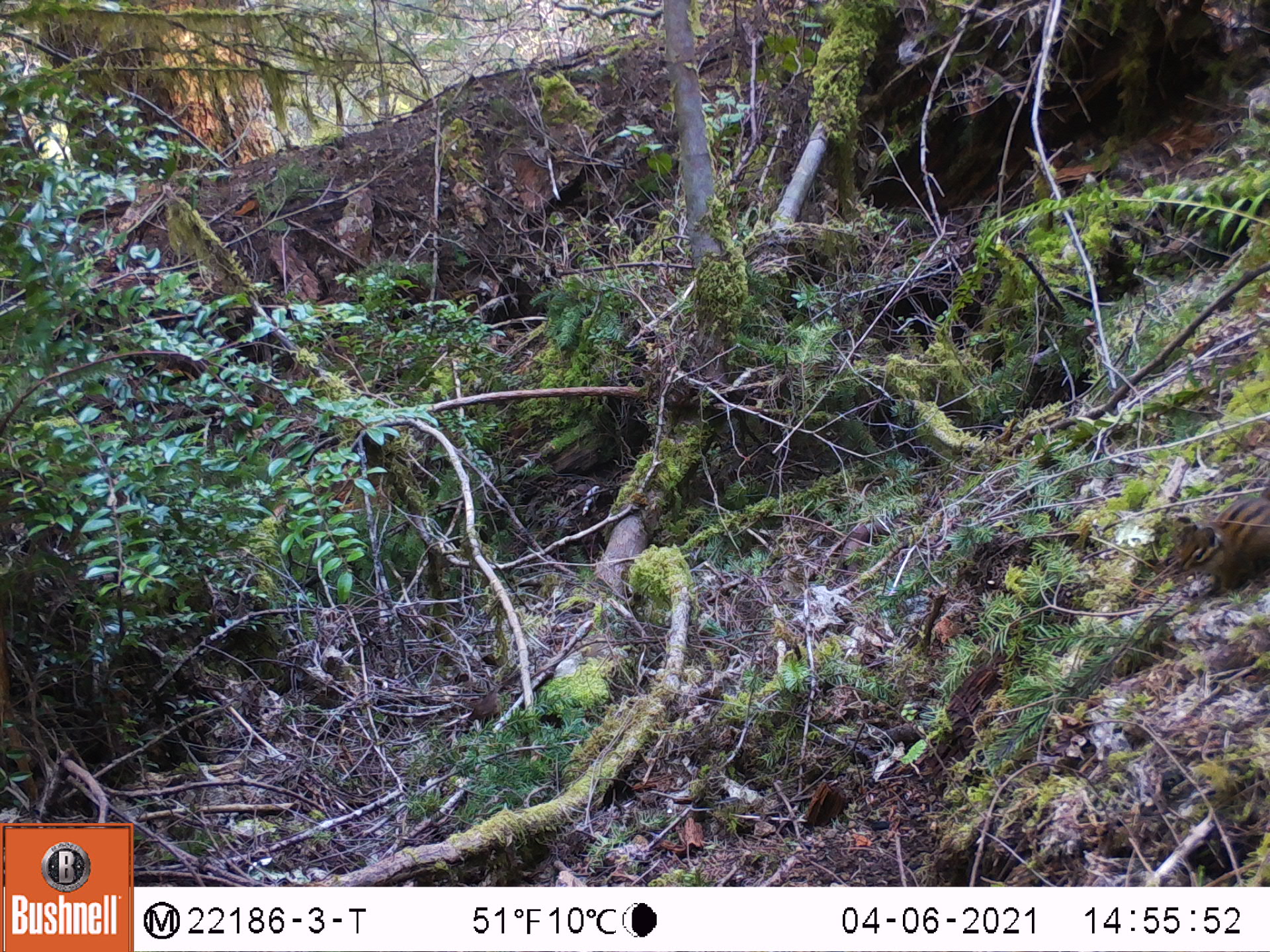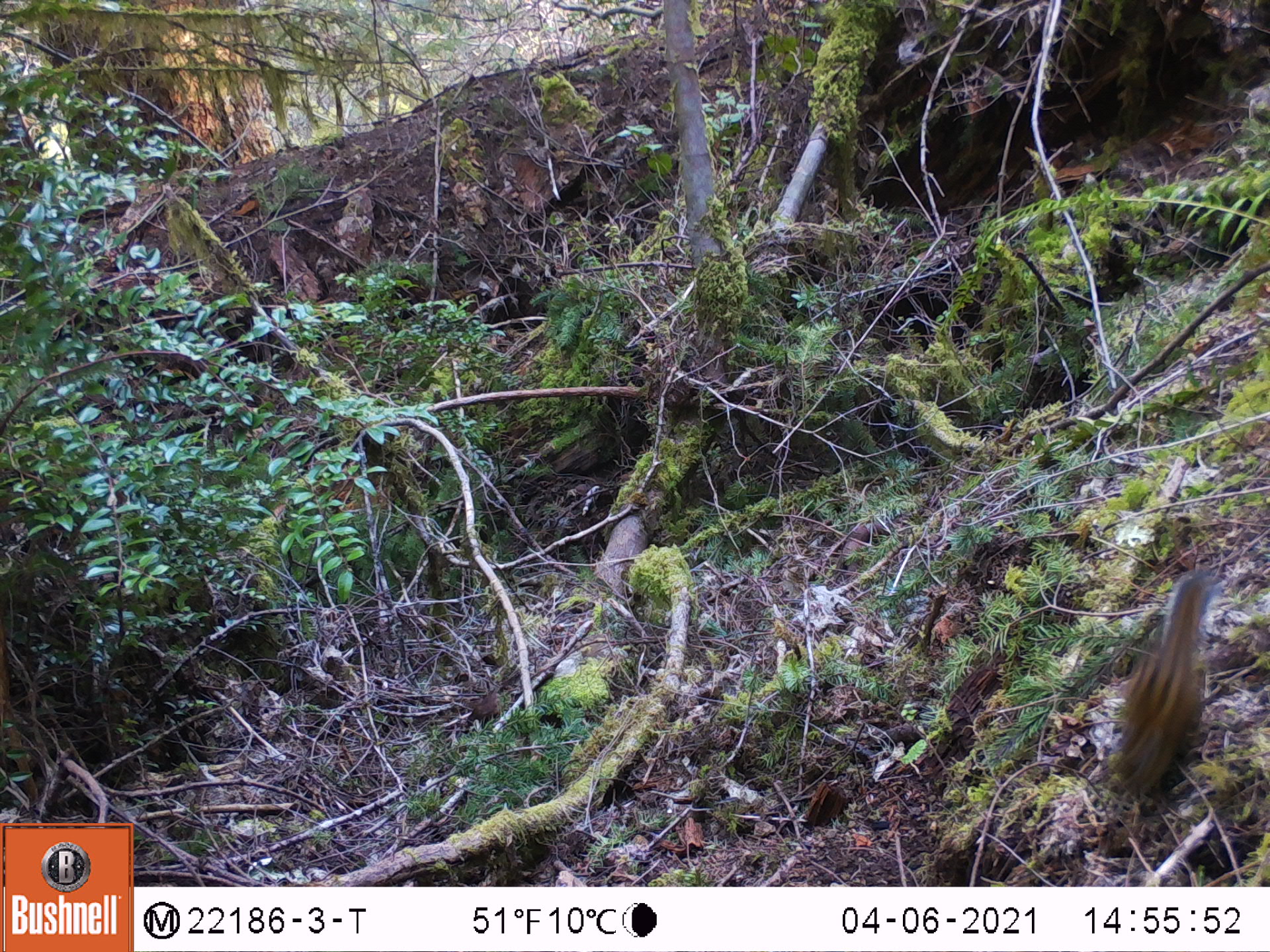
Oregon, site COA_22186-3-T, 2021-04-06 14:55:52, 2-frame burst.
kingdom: Animalia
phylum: Chordata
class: Mammalia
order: Rodentia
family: Sciuridae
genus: Neotamias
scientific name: Neotamias townsendii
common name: townsend's chipmunk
Townsend's chipmunk (Neotamias townsendii).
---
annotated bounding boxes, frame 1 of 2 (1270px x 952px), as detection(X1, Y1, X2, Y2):
townsend's chipmunk: detection(1171, 482, 1268, 591)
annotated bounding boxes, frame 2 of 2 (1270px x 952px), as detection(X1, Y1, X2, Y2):
townsend's chipmunk: detection(1104, 571, 1231, 796)